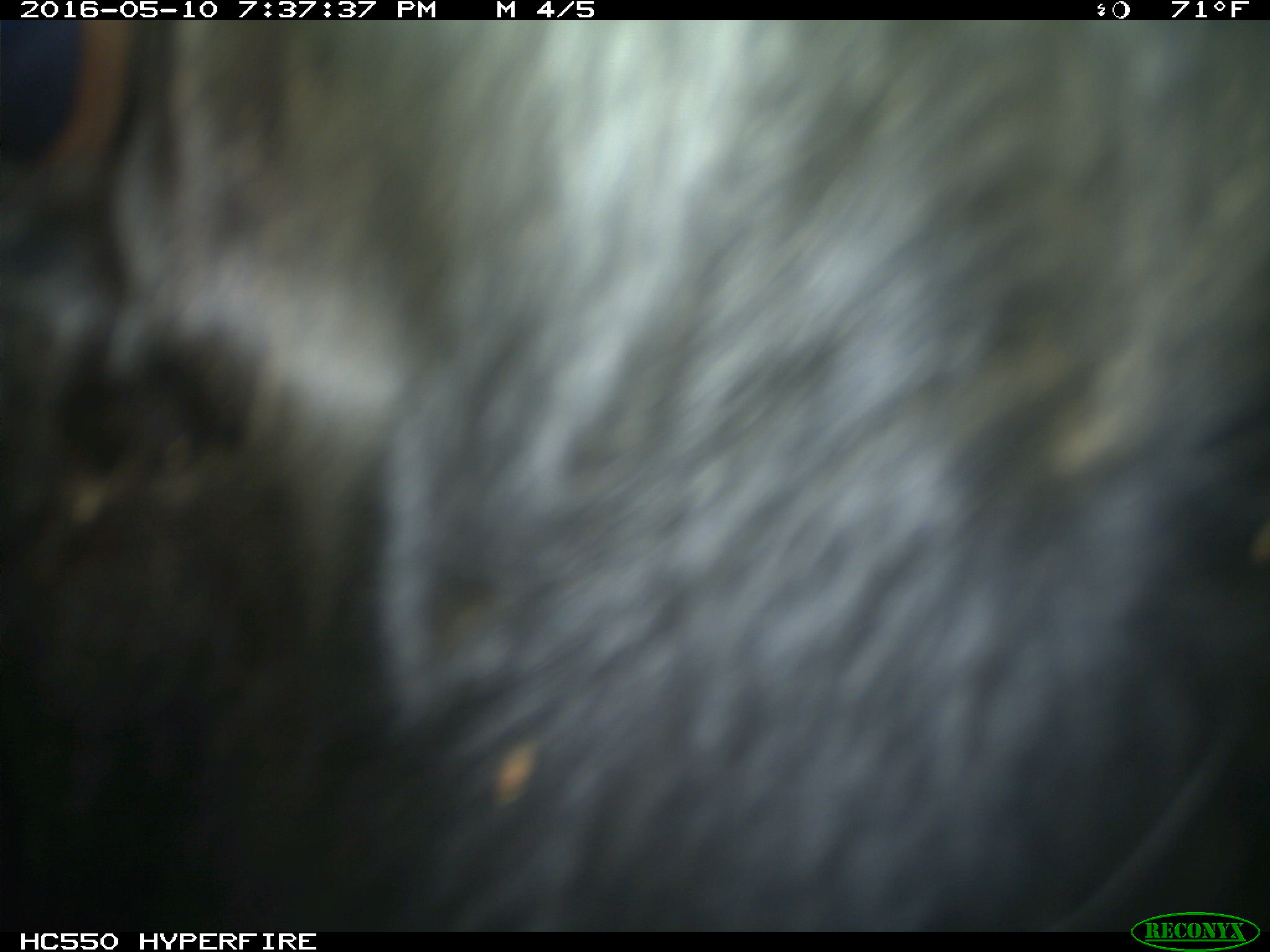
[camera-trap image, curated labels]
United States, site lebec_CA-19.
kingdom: Animalia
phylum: Chordata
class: Mammalia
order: Artiodactyla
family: Bovidae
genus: Bos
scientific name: Bos taurus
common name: domestic cow